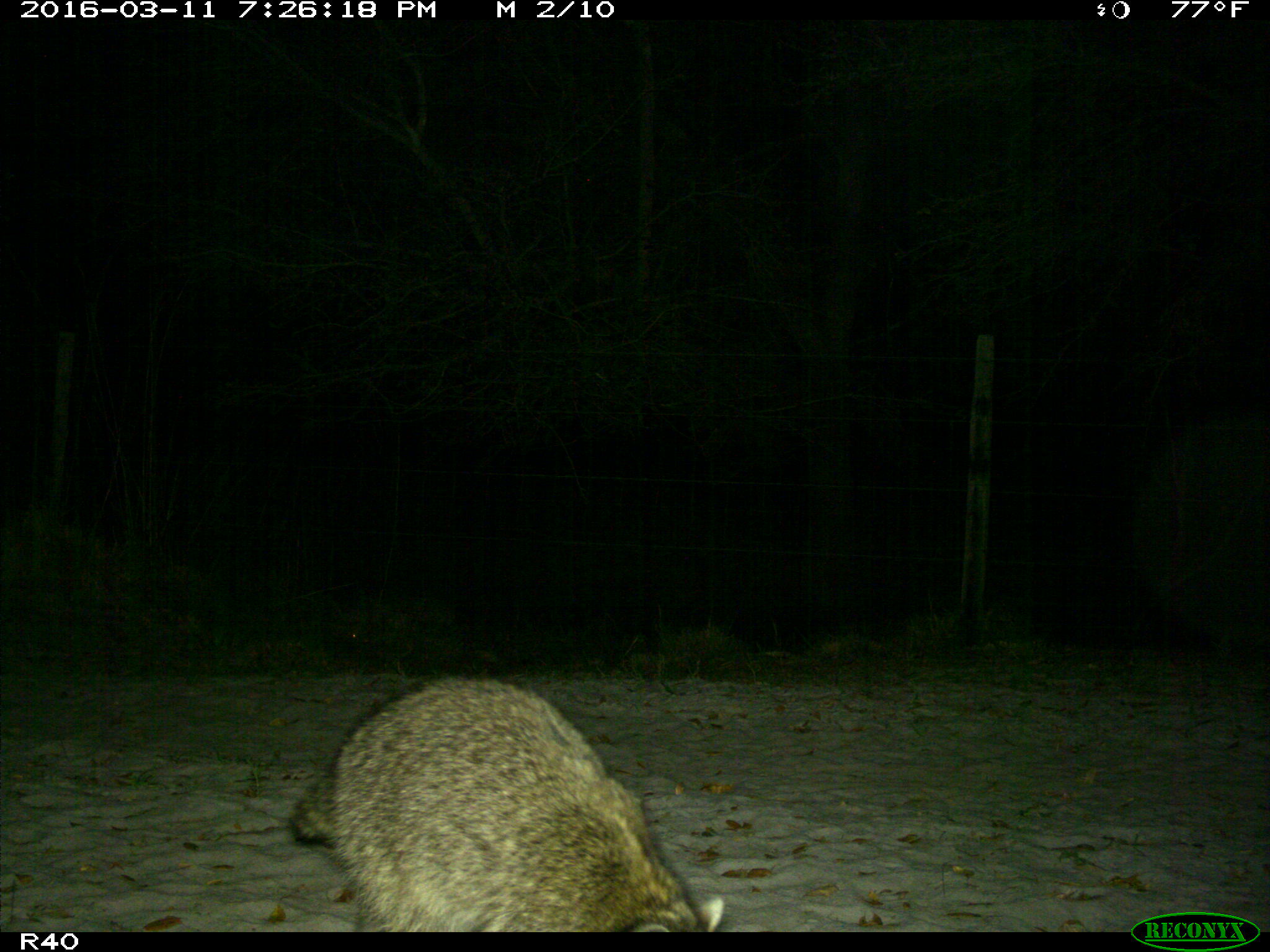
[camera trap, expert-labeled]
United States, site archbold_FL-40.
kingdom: Animalia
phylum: Chordata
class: Mammalia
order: Carnivora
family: Procyonidae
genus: Procyon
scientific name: Procyon lotor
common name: common raccoon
Procyon lotor (common raccoon).